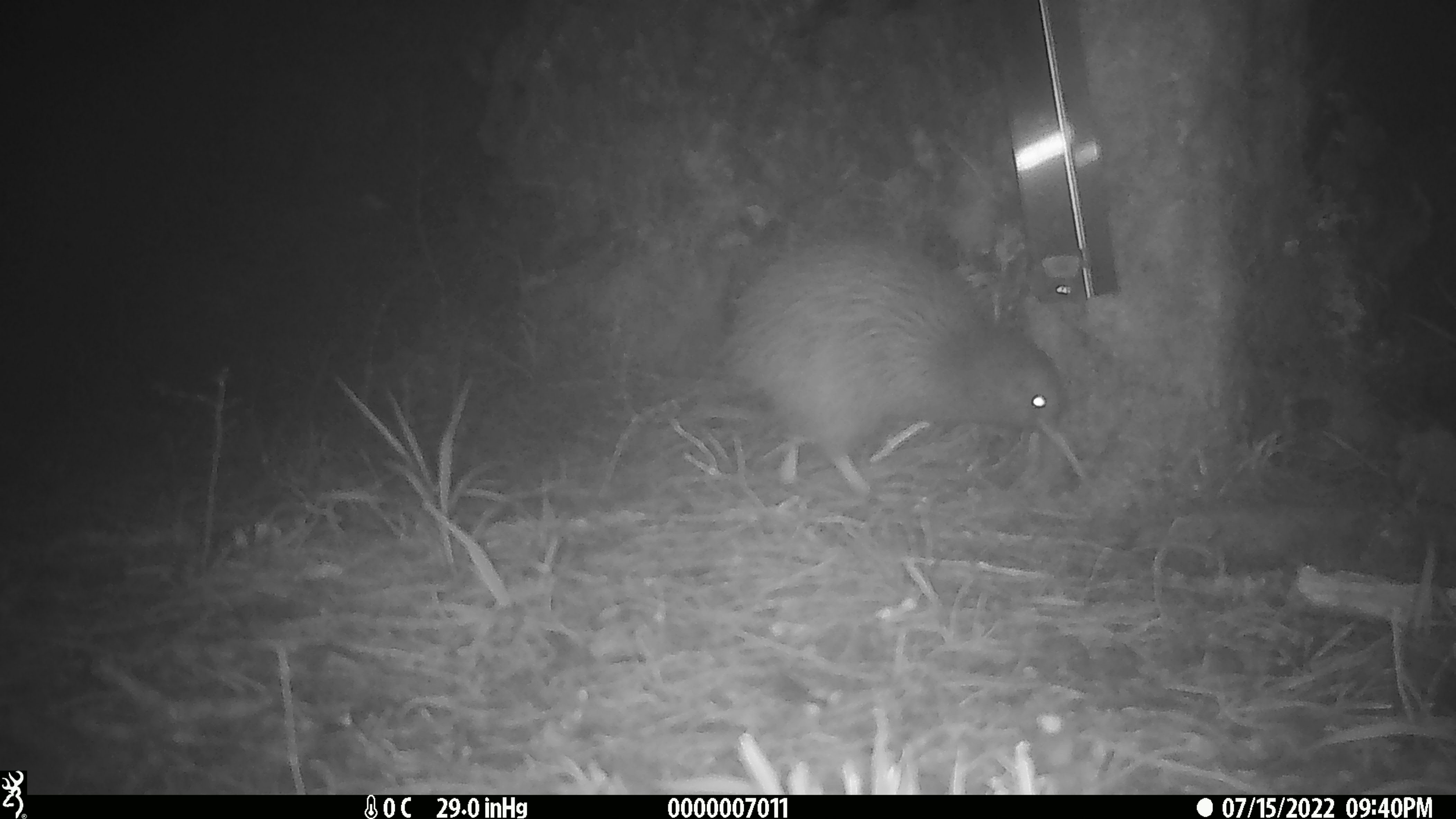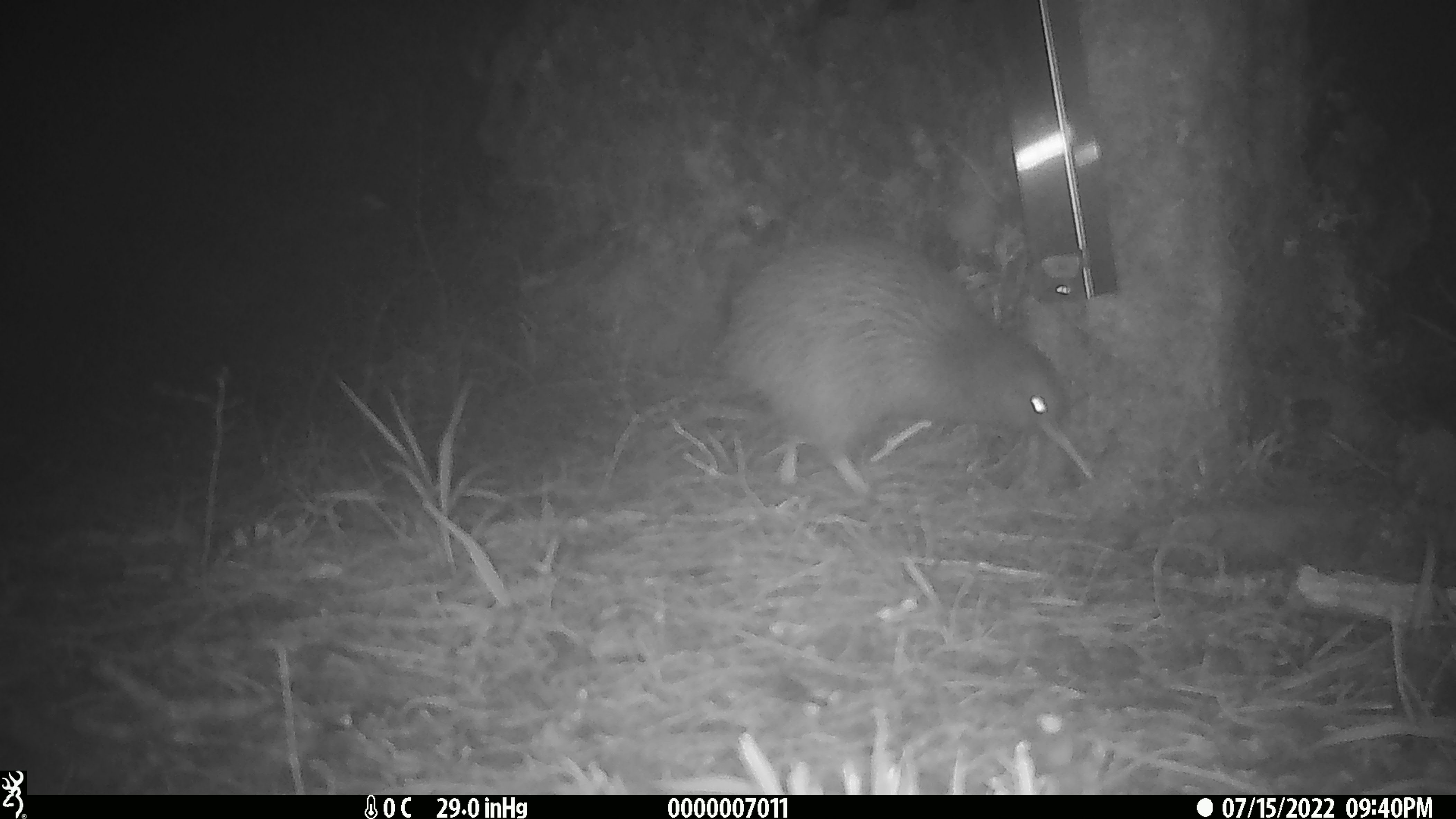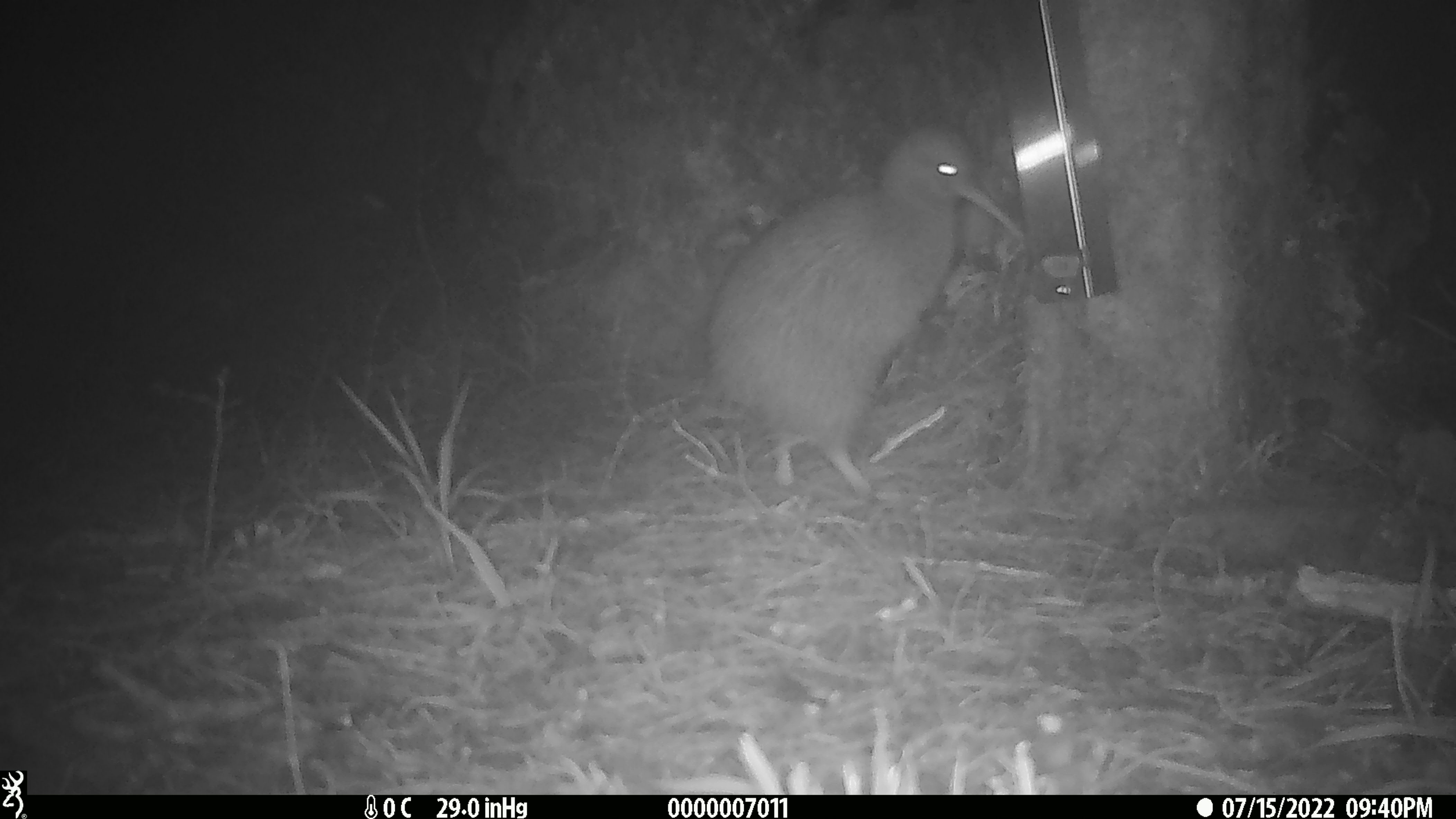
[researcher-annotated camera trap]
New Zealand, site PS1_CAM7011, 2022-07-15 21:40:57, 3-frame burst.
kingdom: Animalia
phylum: Chordata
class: Aves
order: Apterygiformes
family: Apterygidae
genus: Apteryx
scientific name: Apteryx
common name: kiwi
Kiwi (Apteryx).